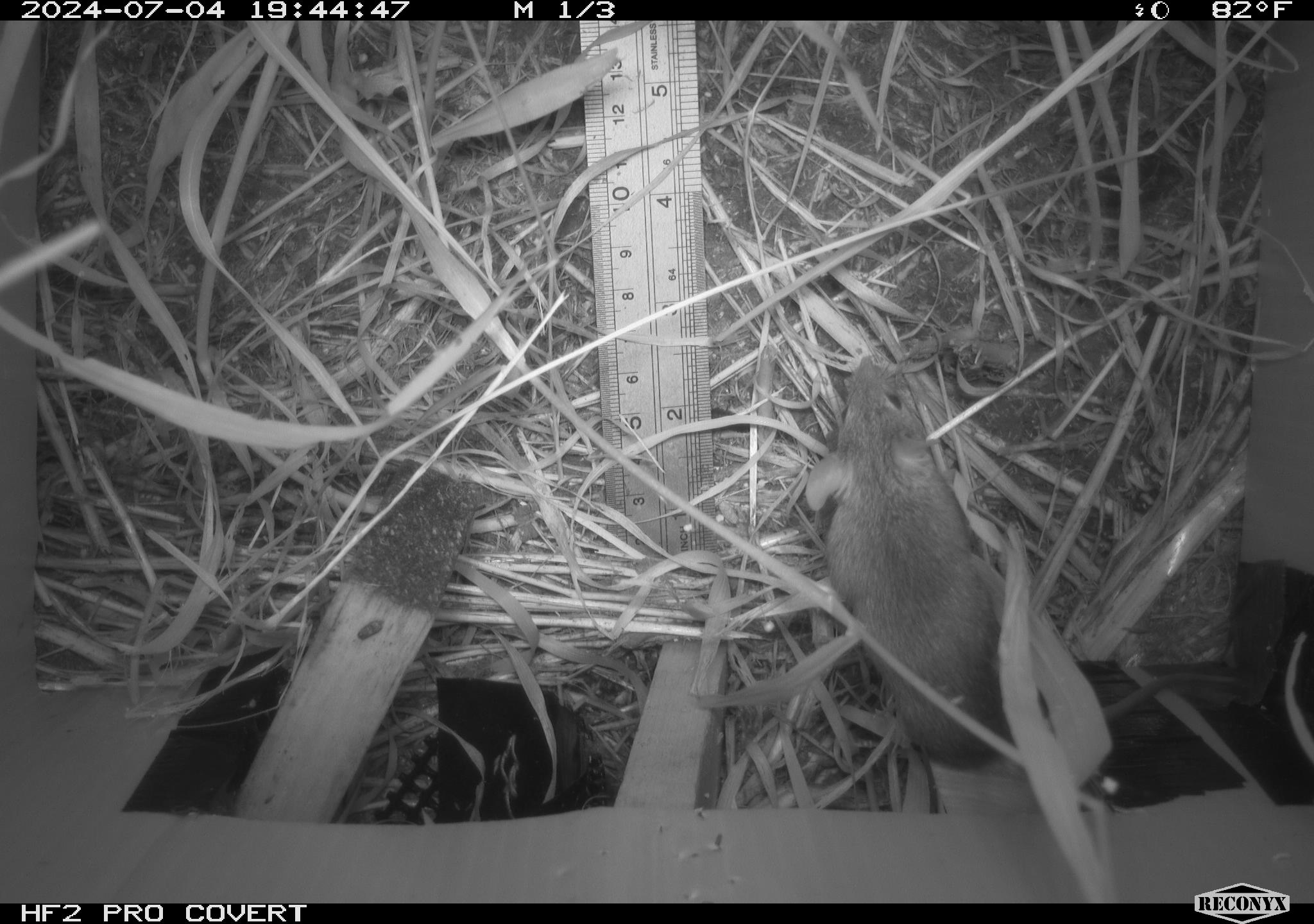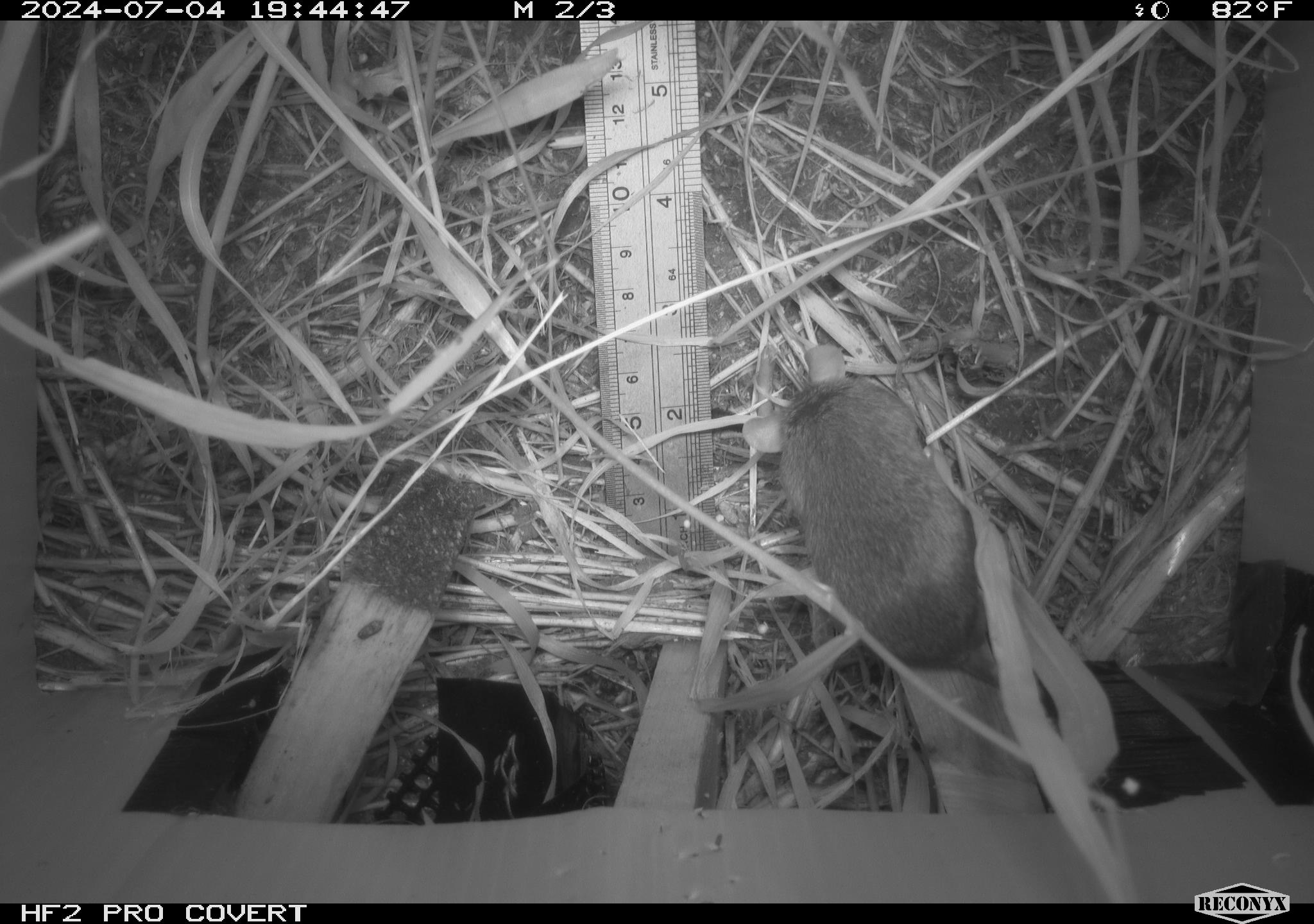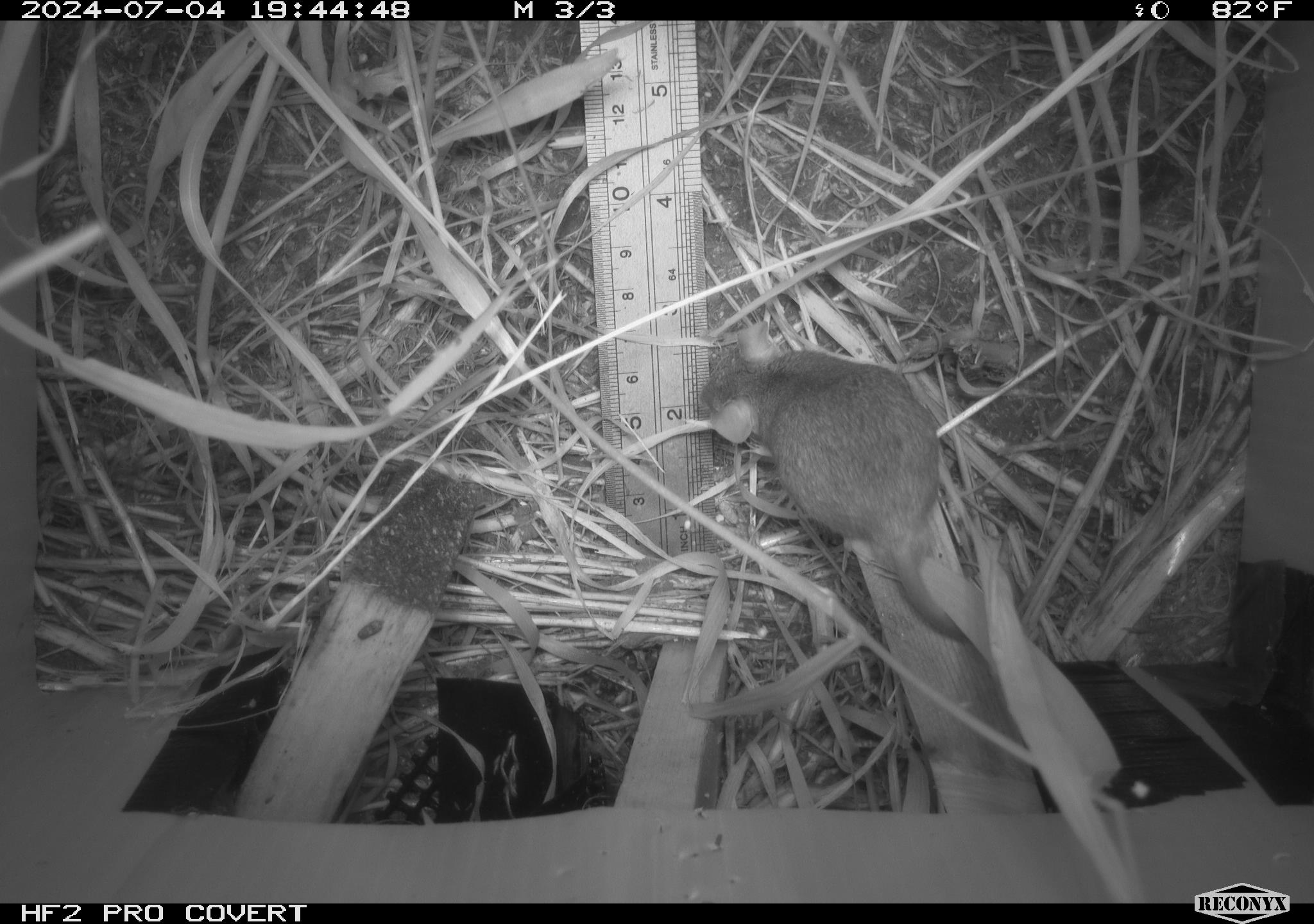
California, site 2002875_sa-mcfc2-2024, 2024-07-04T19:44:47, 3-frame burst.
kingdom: Animalia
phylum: Chordata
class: Mammalia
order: Rodentia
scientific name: Rodentia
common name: rodent